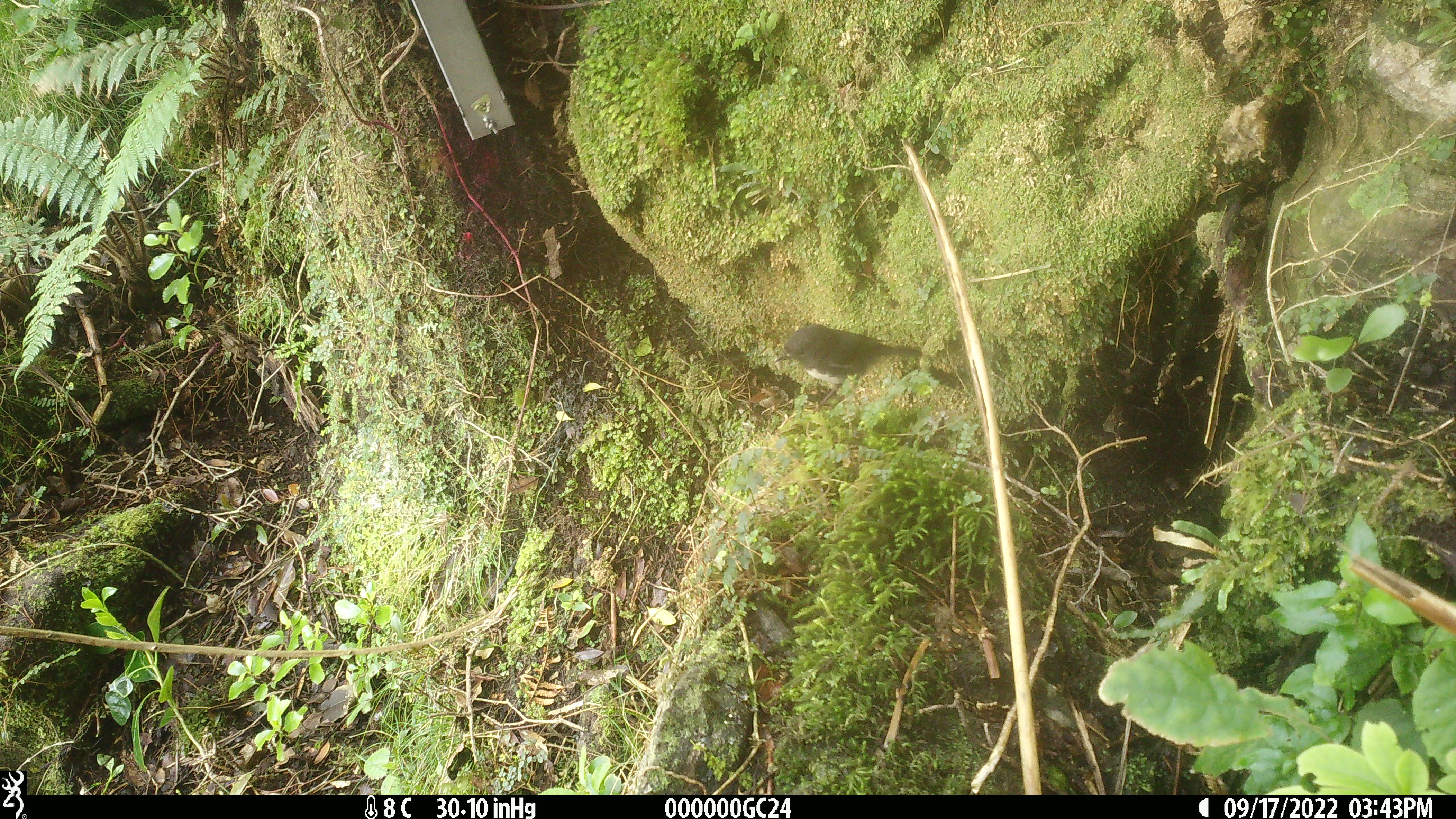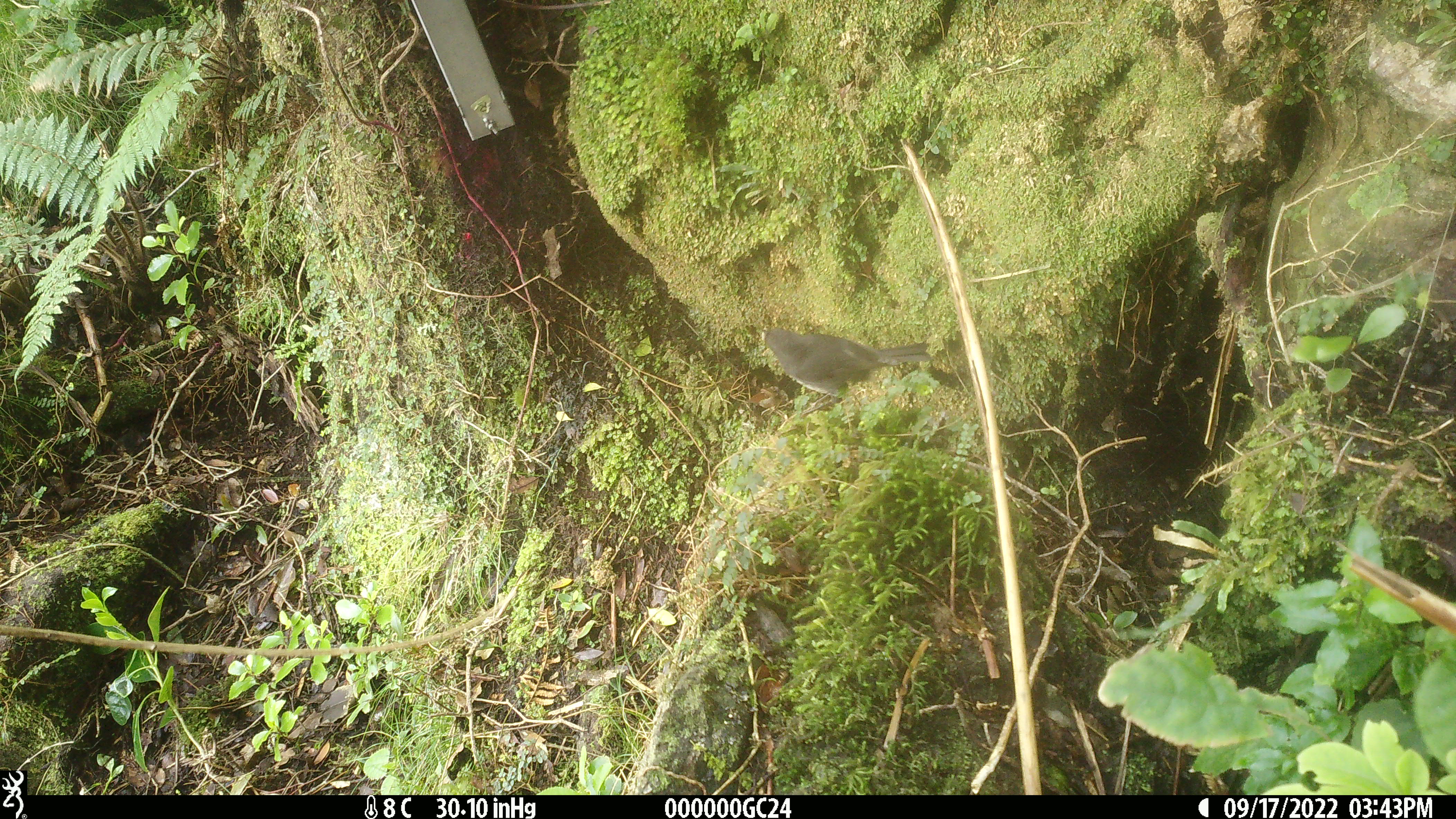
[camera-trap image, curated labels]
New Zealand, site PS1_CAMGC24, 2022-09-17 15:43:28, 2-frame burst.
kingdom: Animalia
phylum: Chordata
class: Aves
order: Passeriformes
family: Petroicidae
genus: Petroica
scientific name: Petroica australis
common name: new zealand robin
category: robin